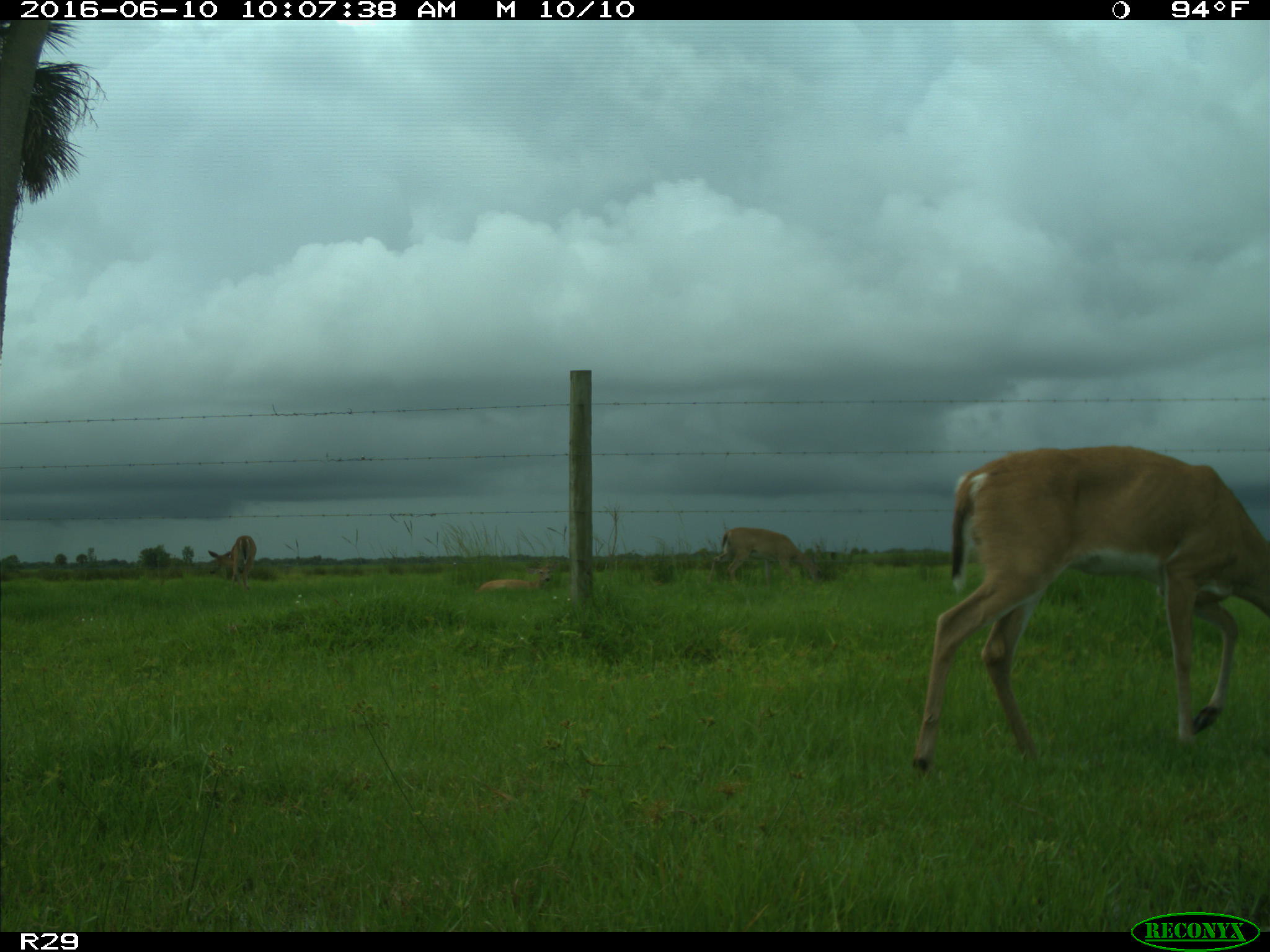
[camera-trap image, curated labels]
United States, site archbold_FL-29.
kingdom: Animalia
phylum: Chordata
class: Mammalia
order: Artiodactyla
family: Cervidae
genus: Odocoileus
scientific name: Odocoileus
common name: deer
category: unidentified deer